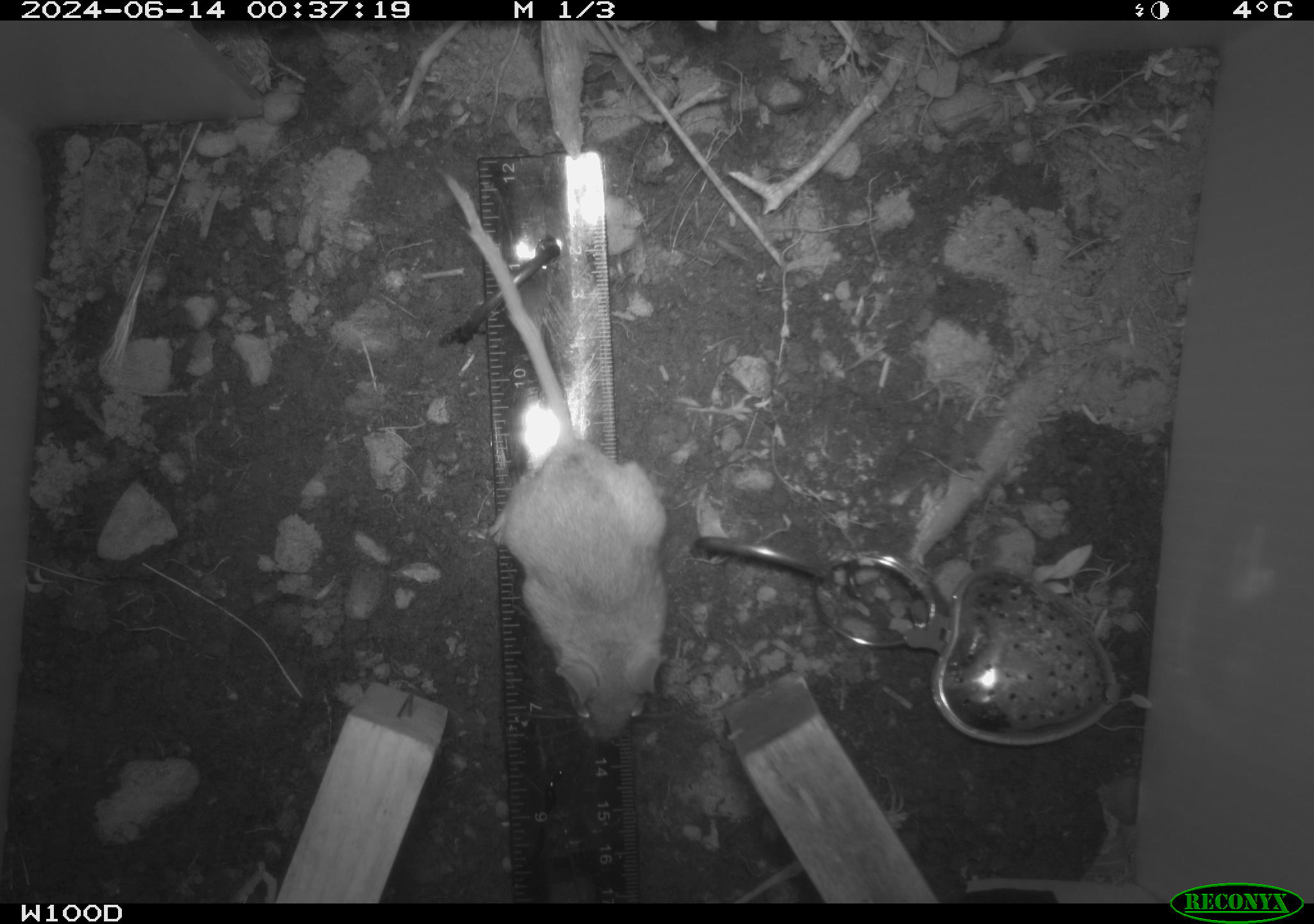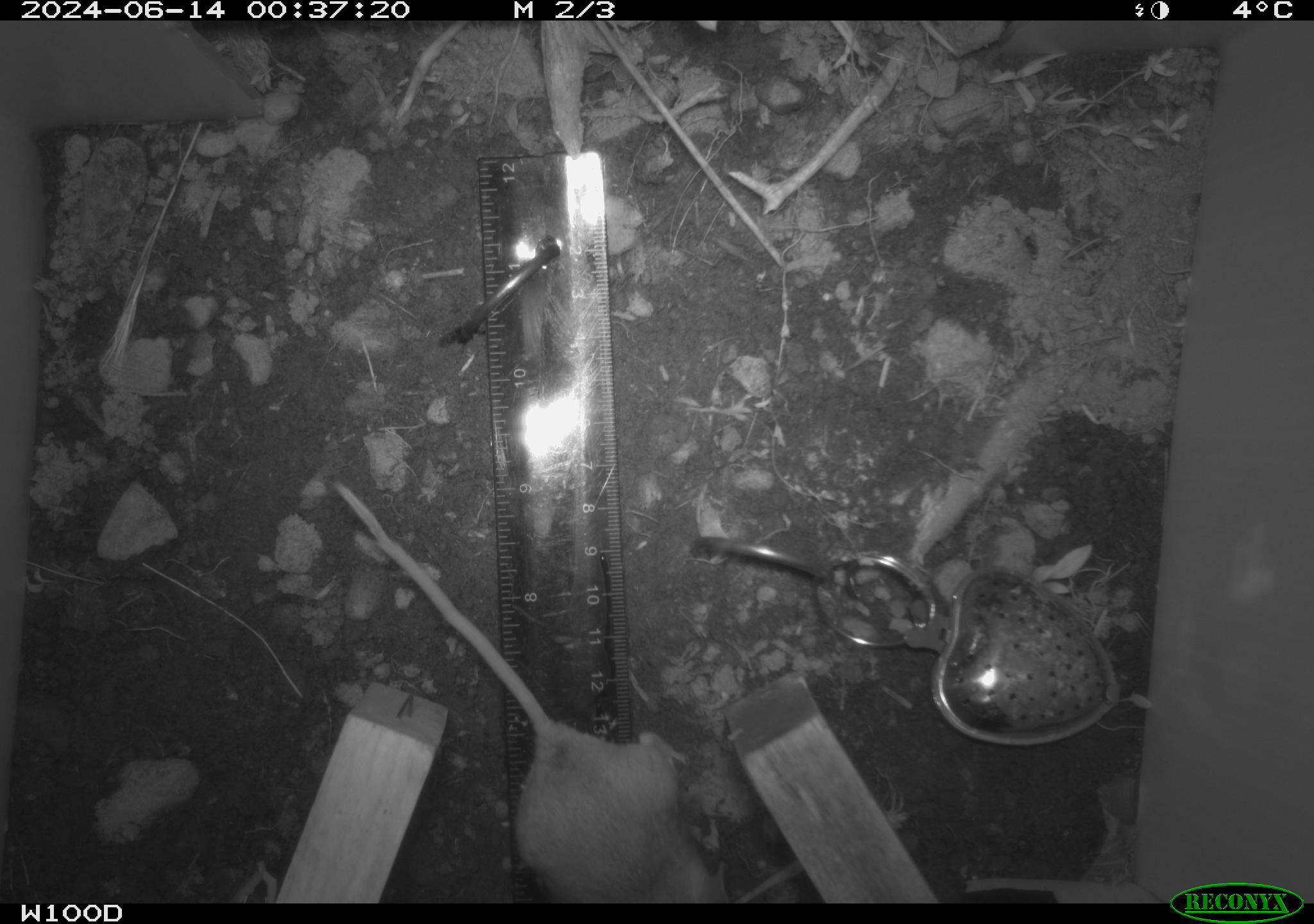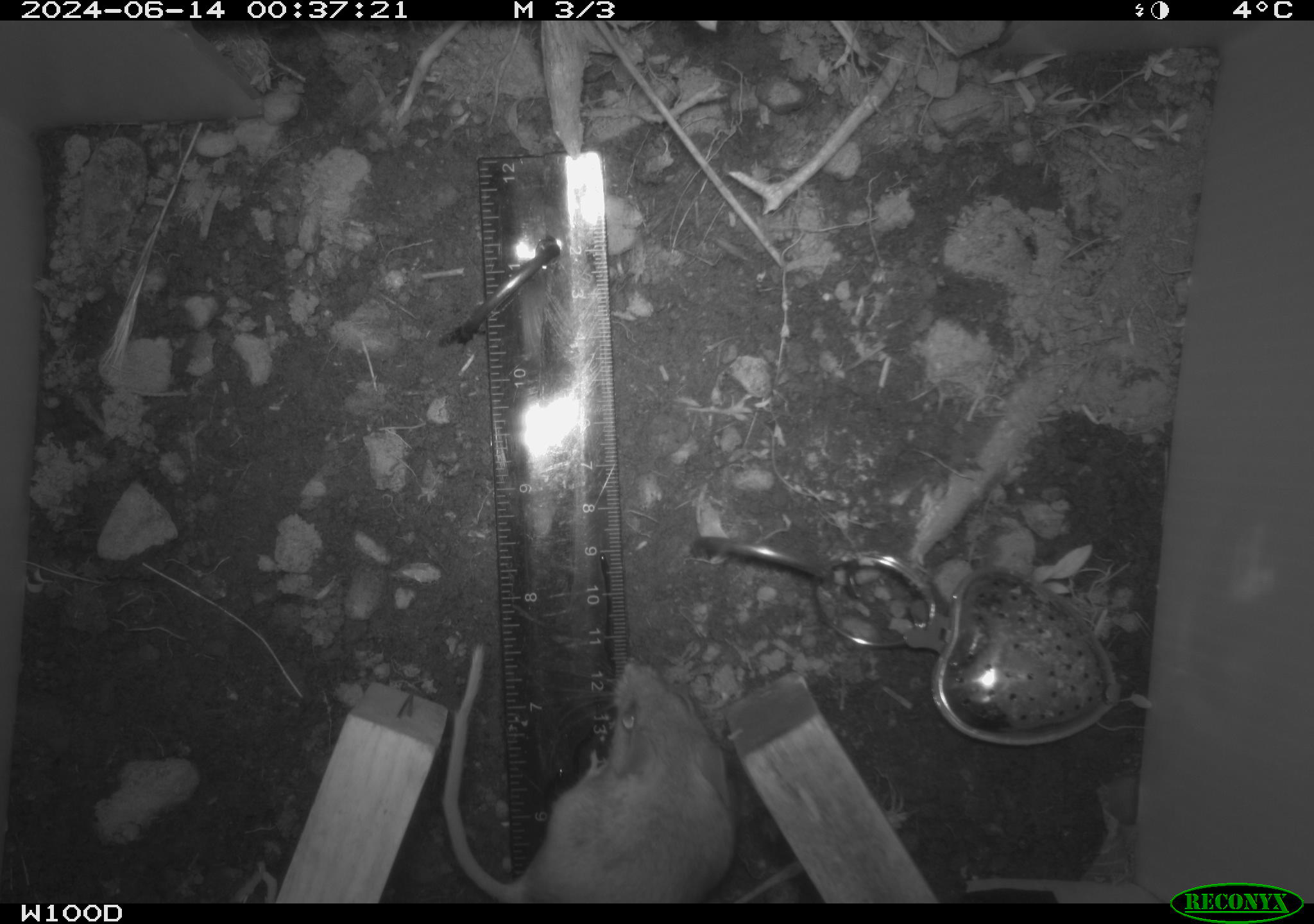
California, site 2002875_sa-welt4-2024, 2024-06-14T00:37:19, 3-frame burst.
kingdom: Animalia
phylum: Chordata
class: Mammalia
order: Rodentia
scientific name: Rodentia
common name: mouse species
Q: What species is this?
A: Mouse species (Rodentia).